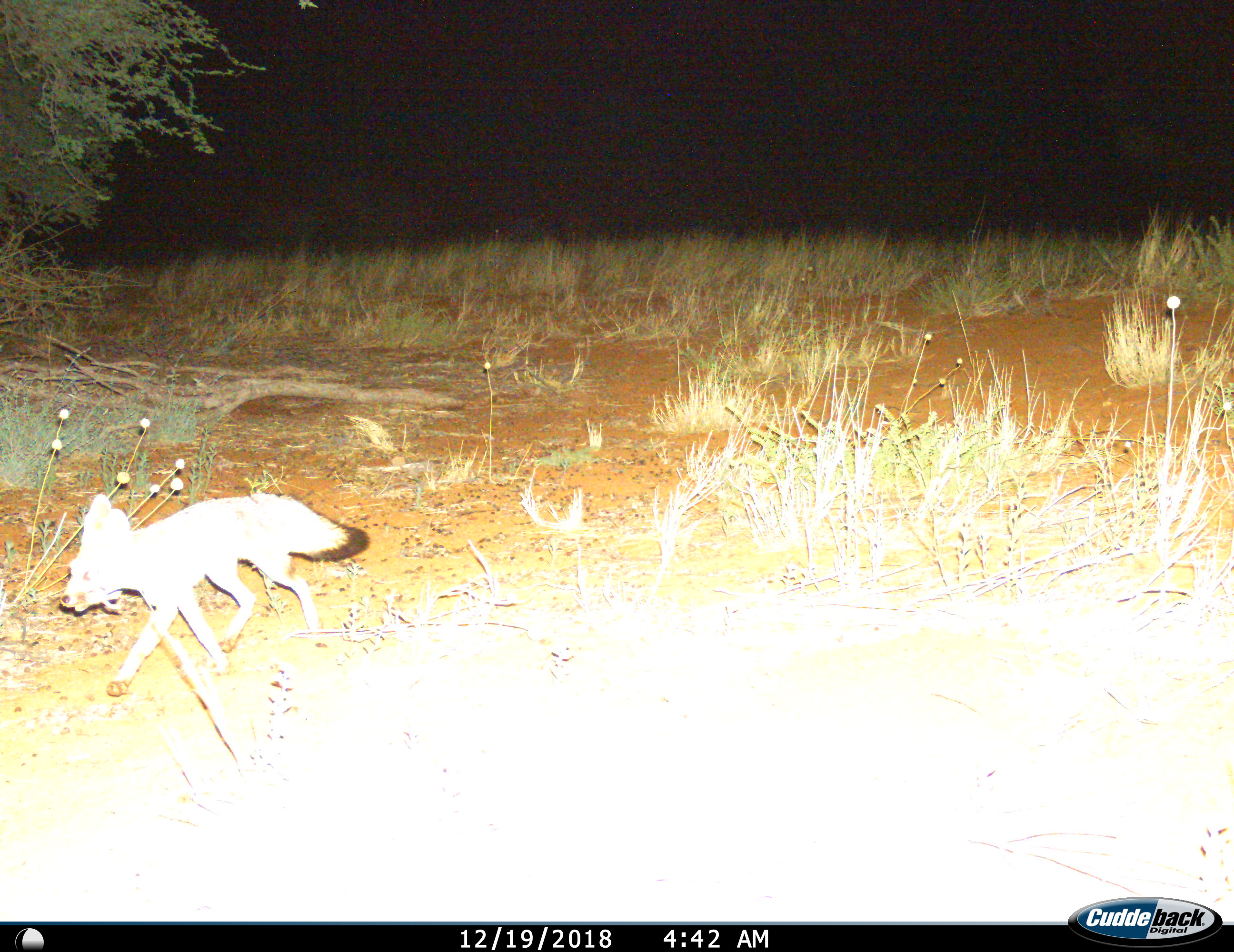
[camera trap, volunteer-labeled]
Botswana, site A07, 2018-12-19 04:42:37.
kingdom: Animalia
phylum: Chordata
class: Mammalia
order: Carnivora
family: Canidae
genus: Vulpes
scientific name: Vulpes chama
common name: cape fox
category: foxcape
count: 1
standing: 0%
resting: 0%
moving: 100%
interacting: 0%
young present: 0%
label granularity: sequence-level